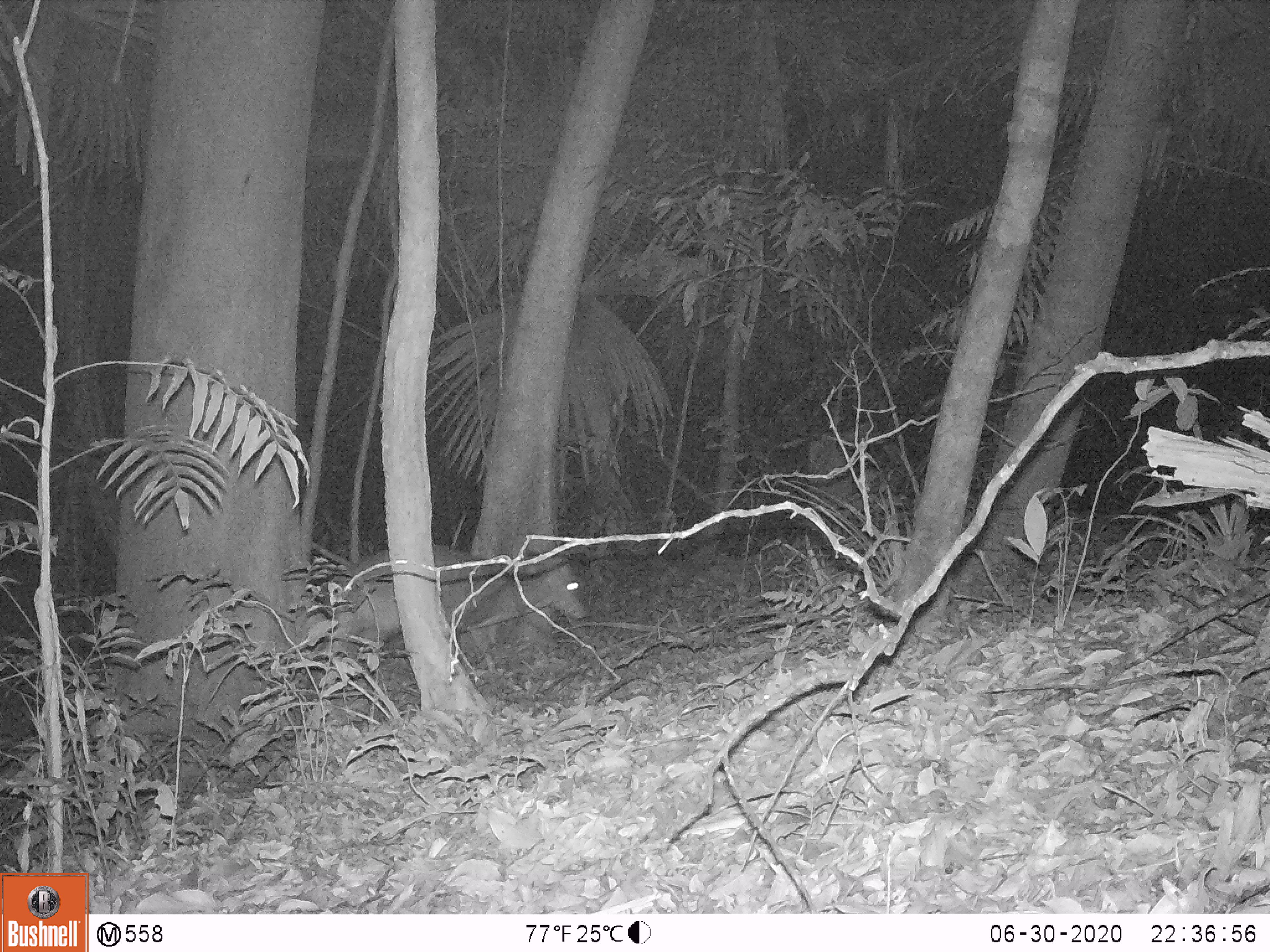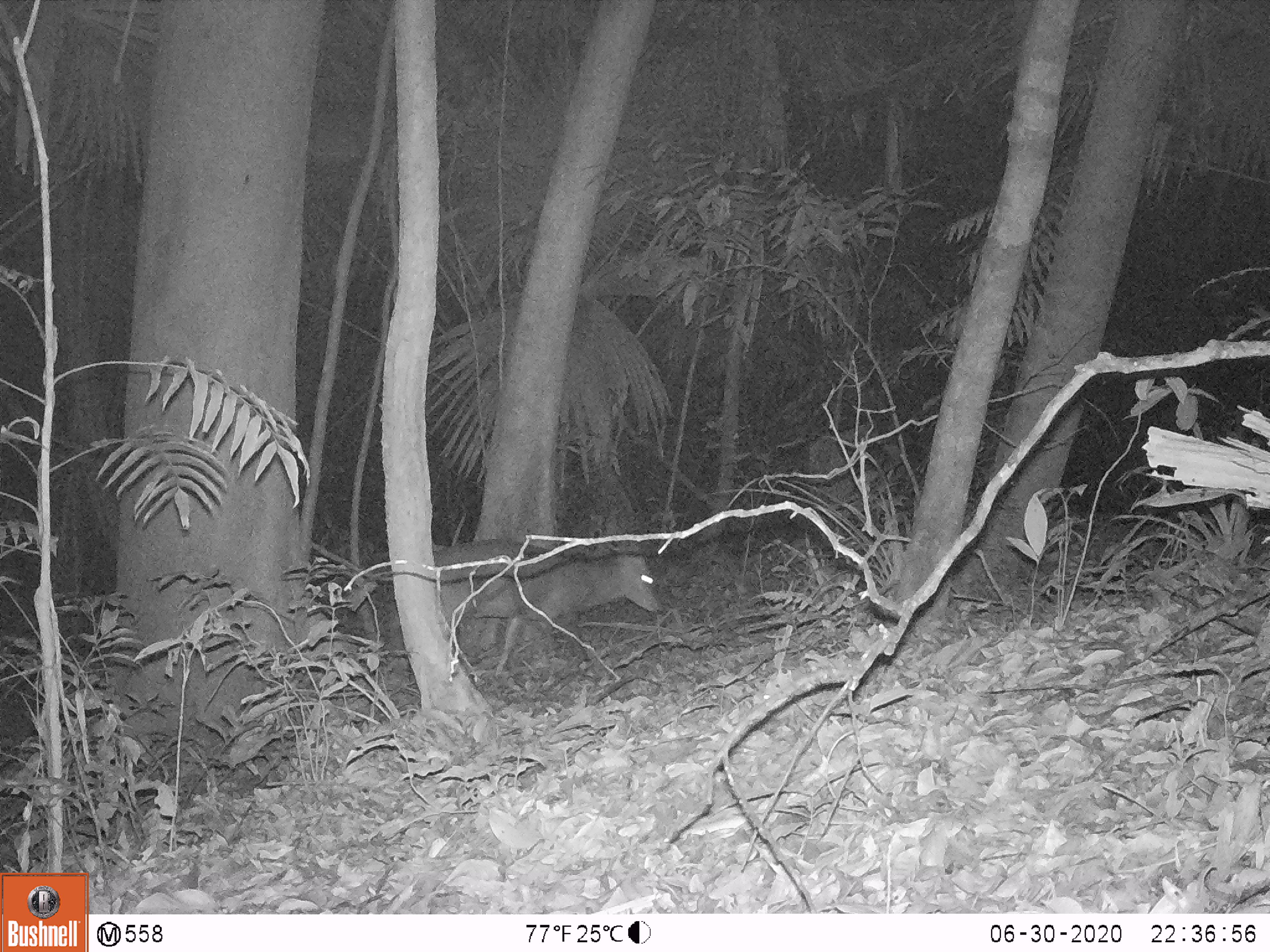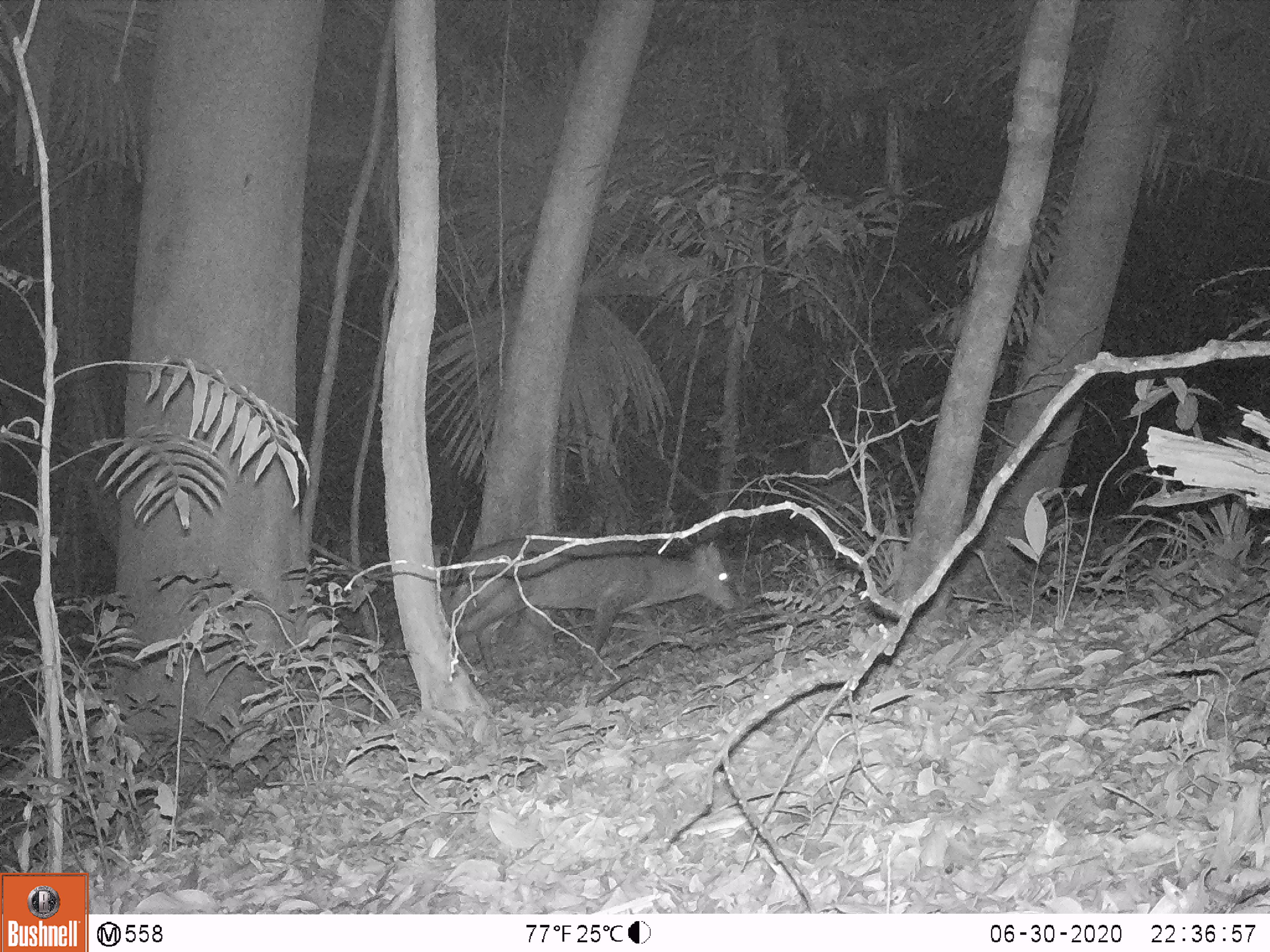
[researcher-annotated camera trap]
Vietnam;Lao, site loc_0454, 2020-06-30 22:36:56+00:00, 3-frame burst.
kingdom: Animalia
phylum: Chordata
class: Mammalia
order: Artiodactyla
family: Cervidae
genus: Muntiacus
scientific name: Muntiacus vuquangensis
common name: large-antlered muntjac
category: large antlered muntjac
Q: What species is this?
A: Large antlered muntjac (large-antlered muntjac) (Muntiacus vuquangensis).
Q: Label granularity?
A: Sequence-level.